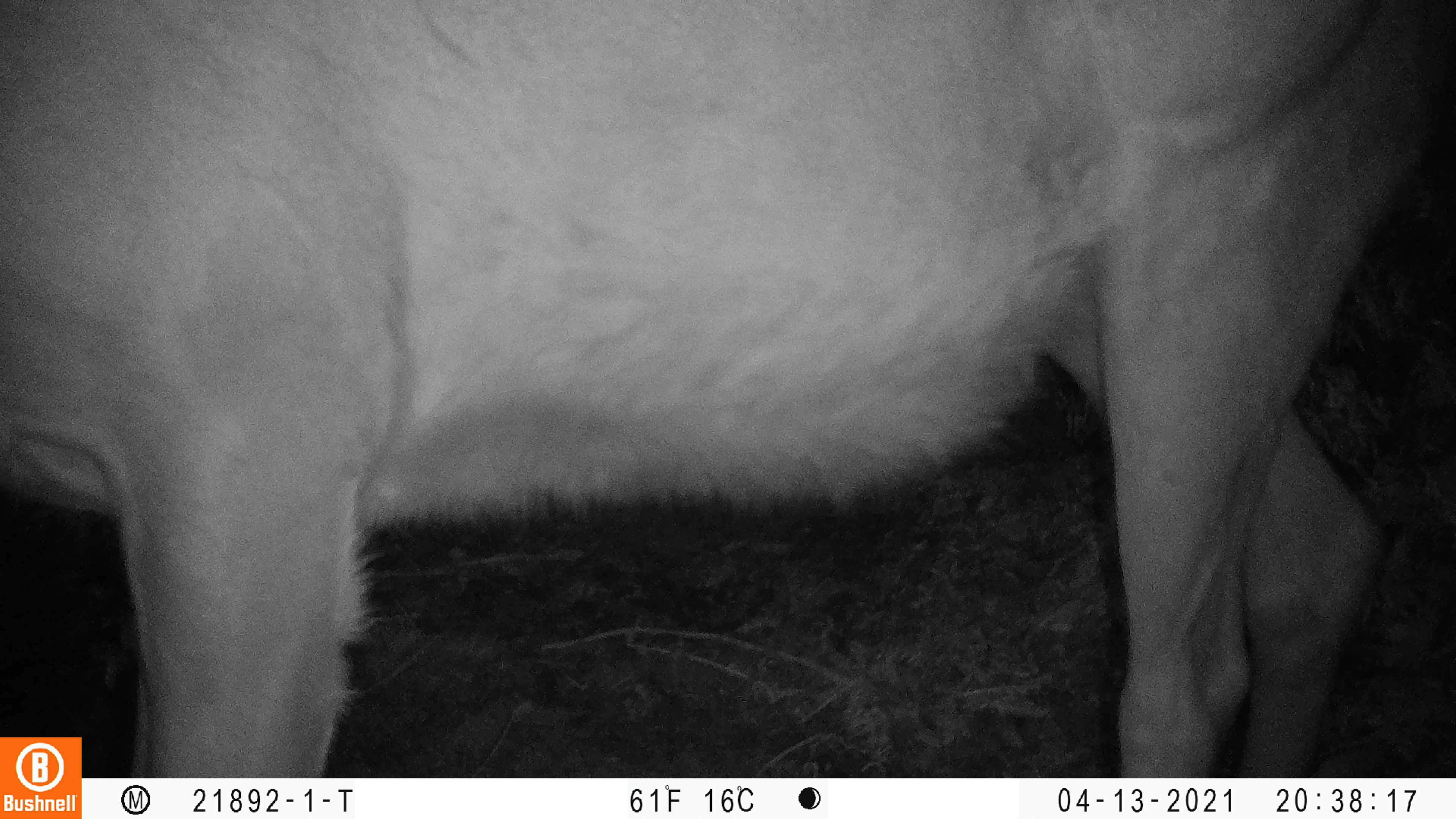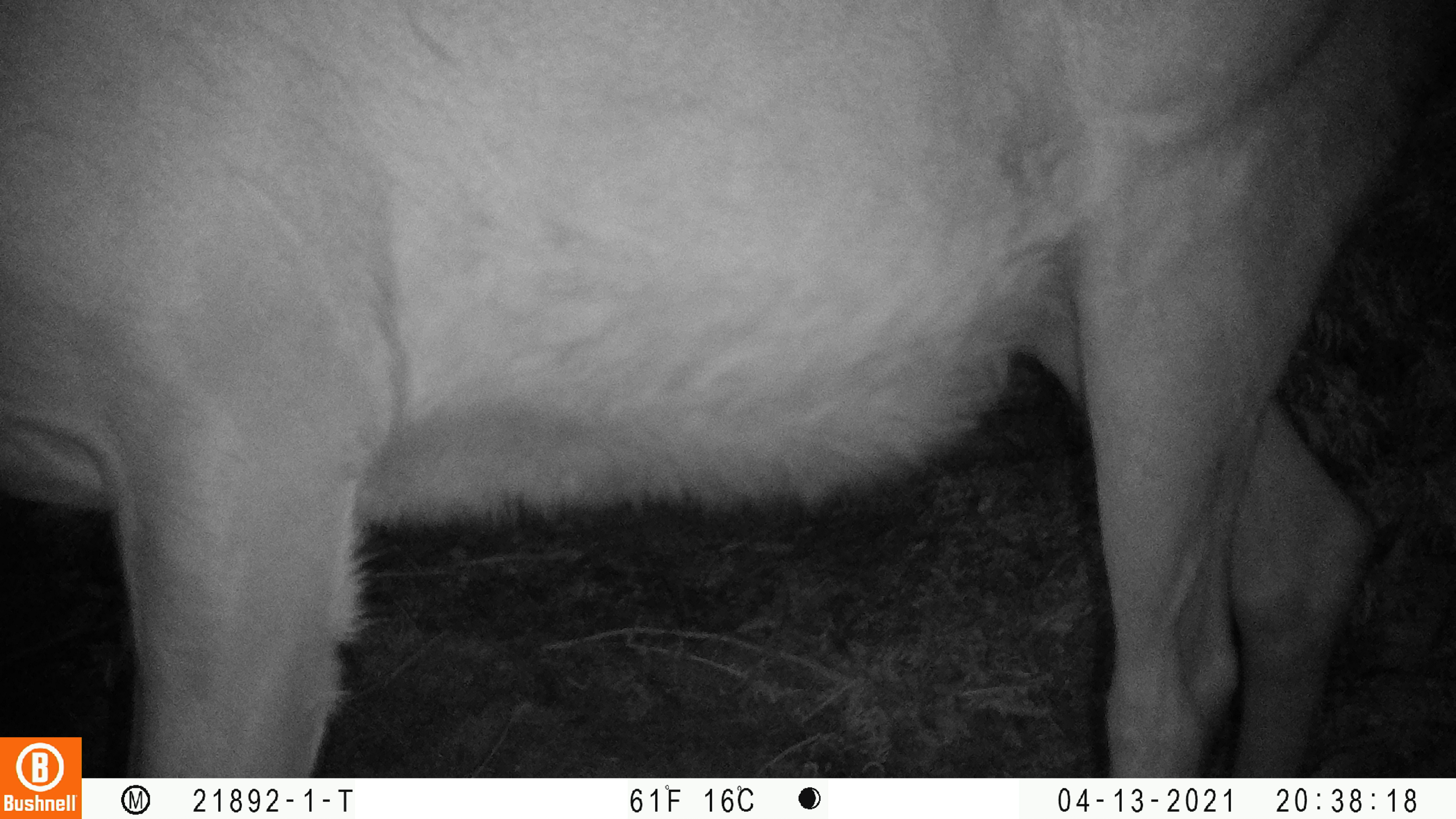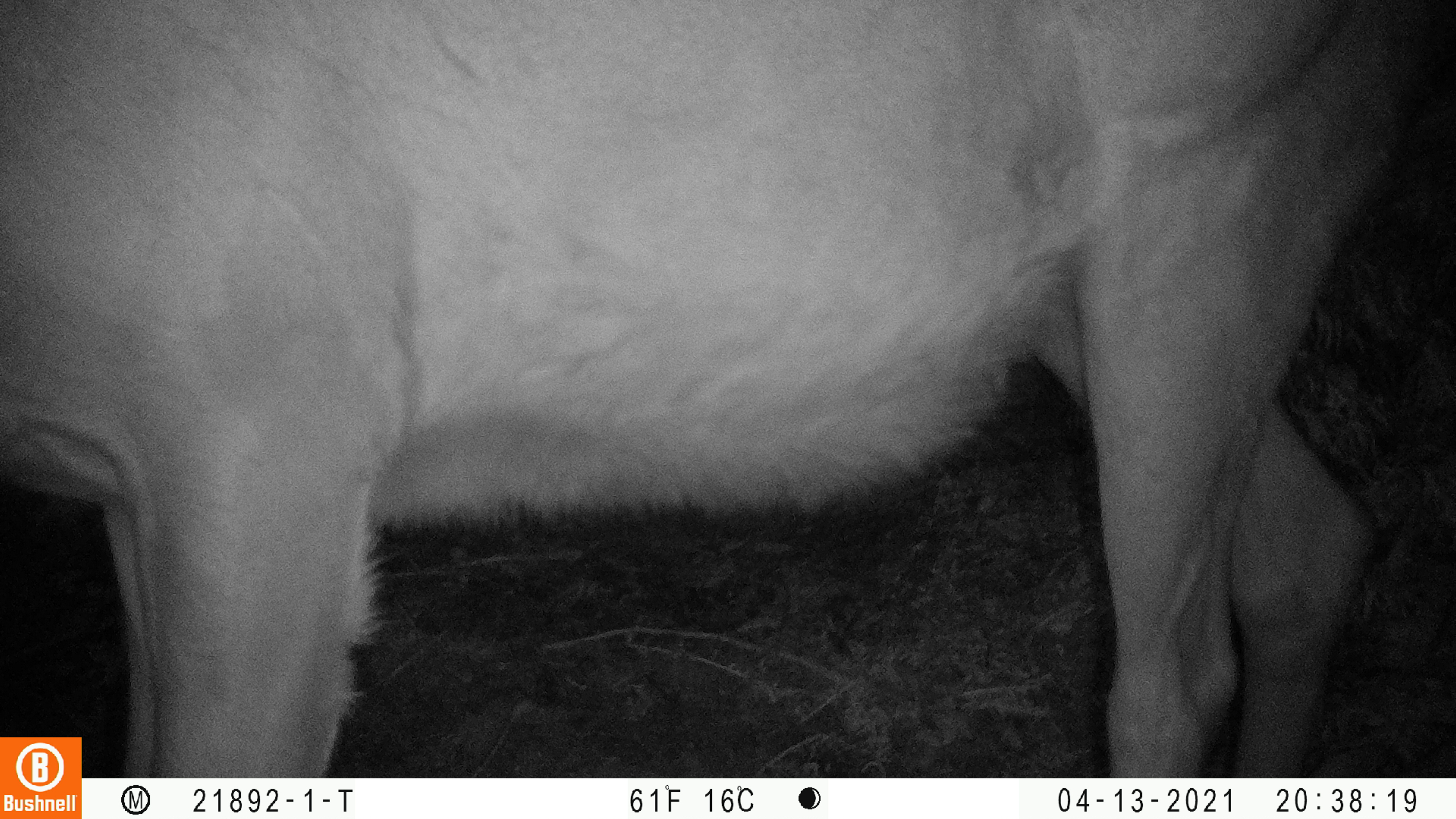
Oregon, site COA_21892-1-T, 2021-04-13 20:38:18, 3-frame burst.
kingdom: Animalia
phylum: Chordata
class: Mammalia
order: Artiodactyla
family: Cervidae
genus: Cervus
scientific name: Cervus canadensis roosevelti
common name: roosevelt elk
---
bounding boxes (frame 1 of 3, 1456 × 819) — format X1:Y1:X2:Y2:
roosevelt elk: 0:0:1453:734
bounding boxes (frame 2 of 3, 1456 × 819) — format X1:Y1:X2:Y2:
roosevelt elk: 0:0:1443:735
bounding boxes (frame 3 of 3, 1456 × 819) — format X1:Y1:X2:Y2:
roosevelt elk: 0:0:1453:735